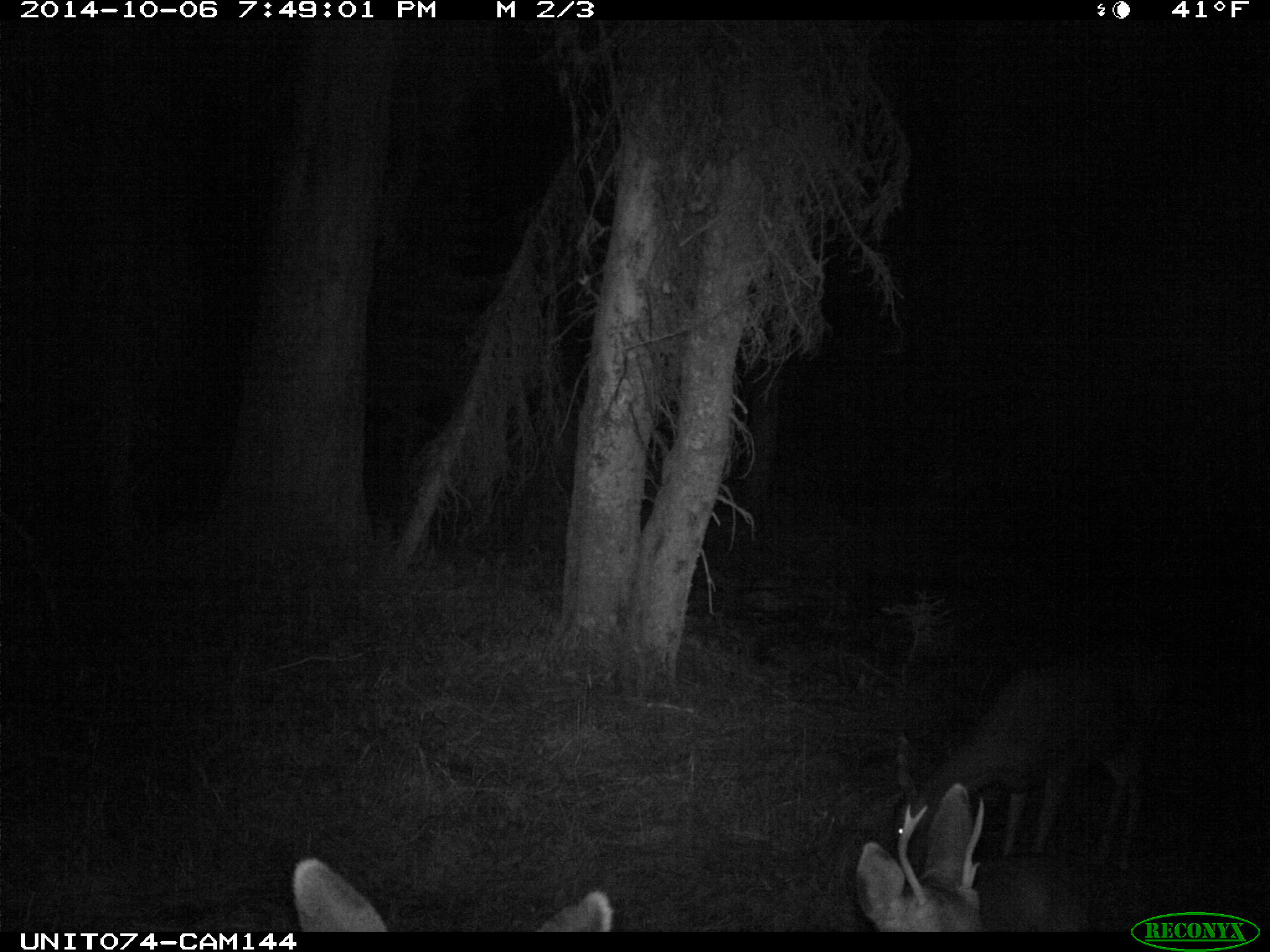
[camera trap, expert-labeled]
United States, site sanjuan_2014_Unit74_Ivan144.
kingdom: Animalia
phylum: Chordata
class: Mammalia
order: Artiodactyla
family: Cervidae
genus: Odocoileus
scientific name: Odocoileus hemionus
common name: mule deer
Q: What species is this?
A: Odocoileus hemionus (mule deer).